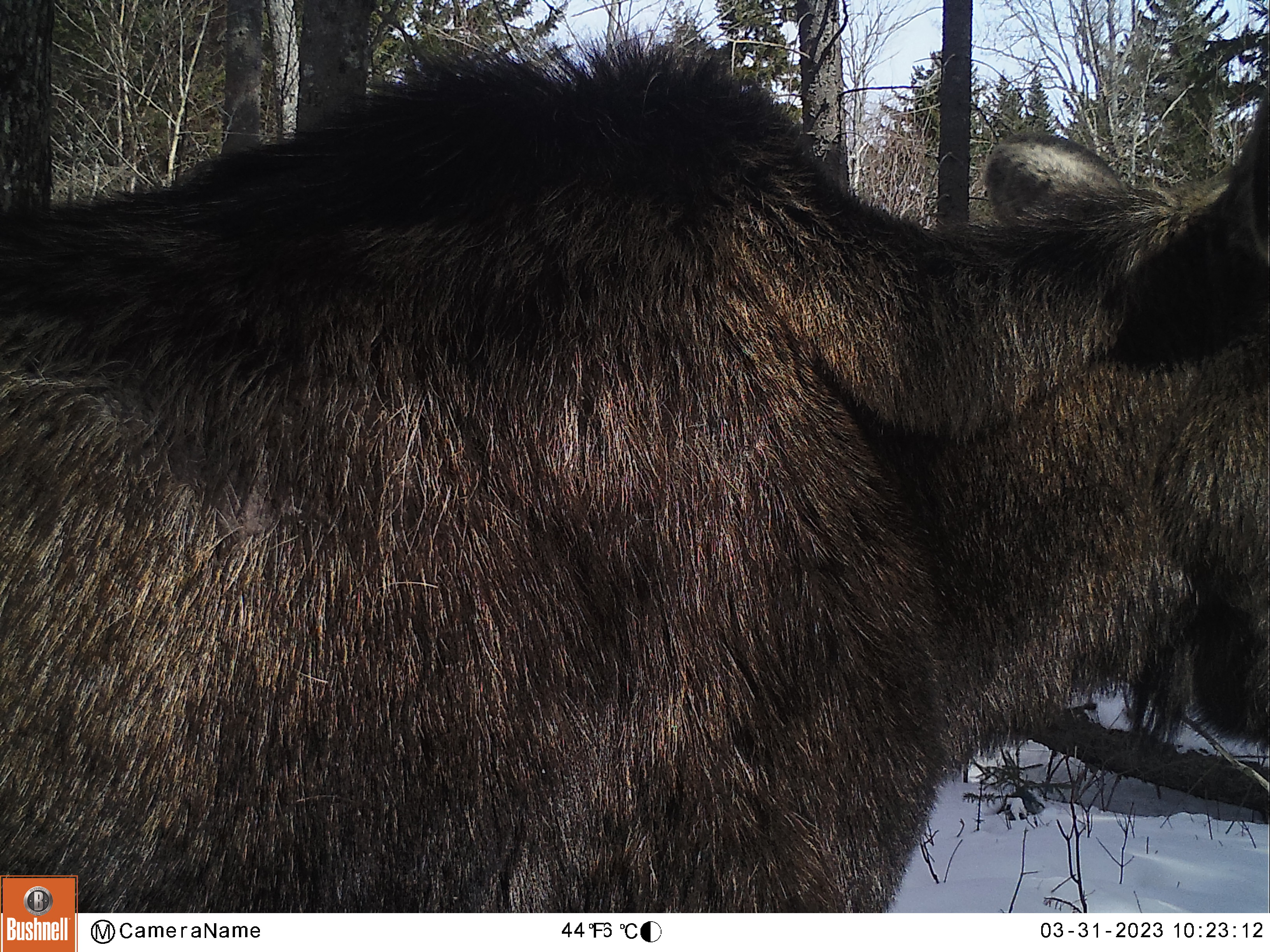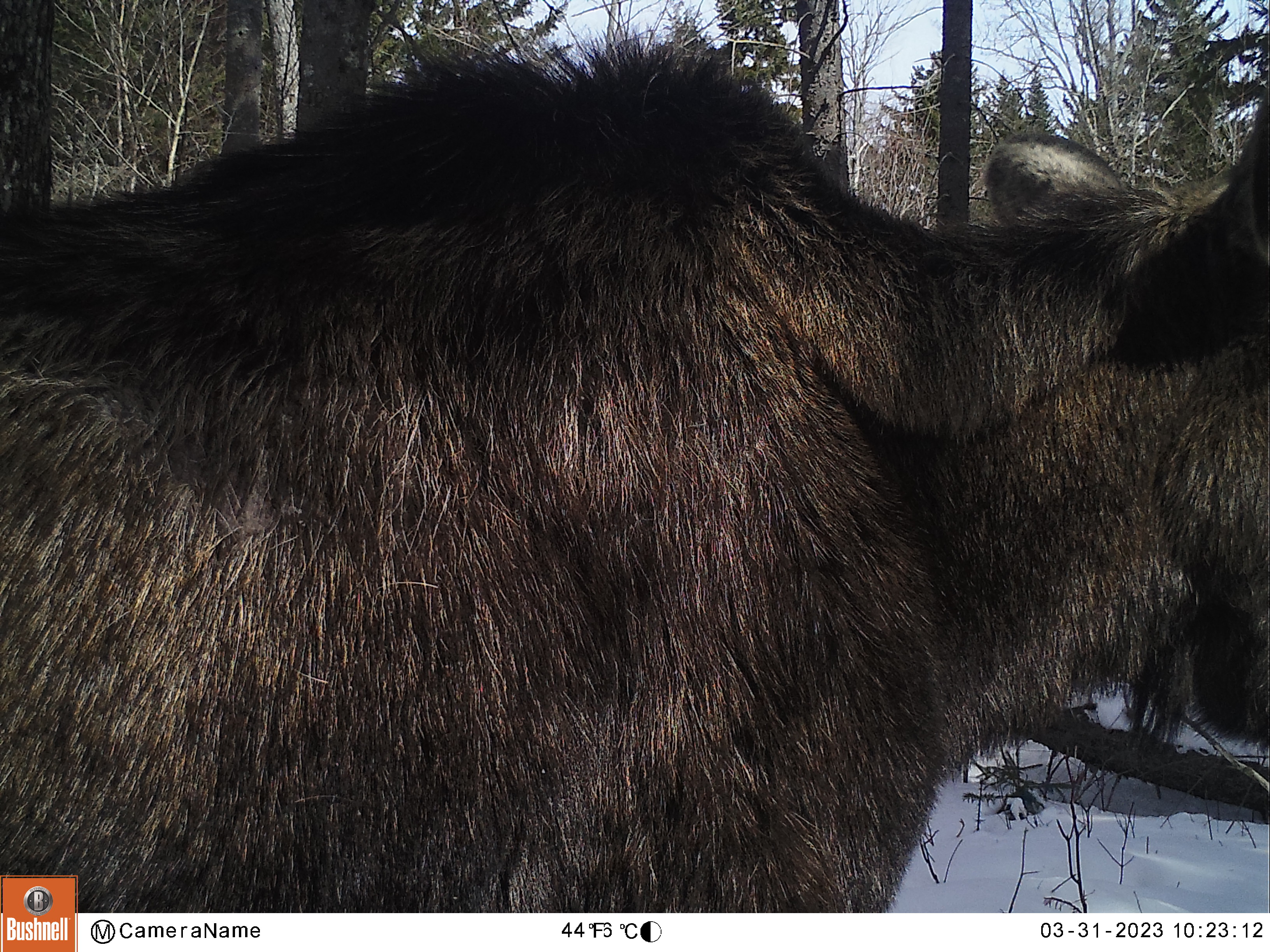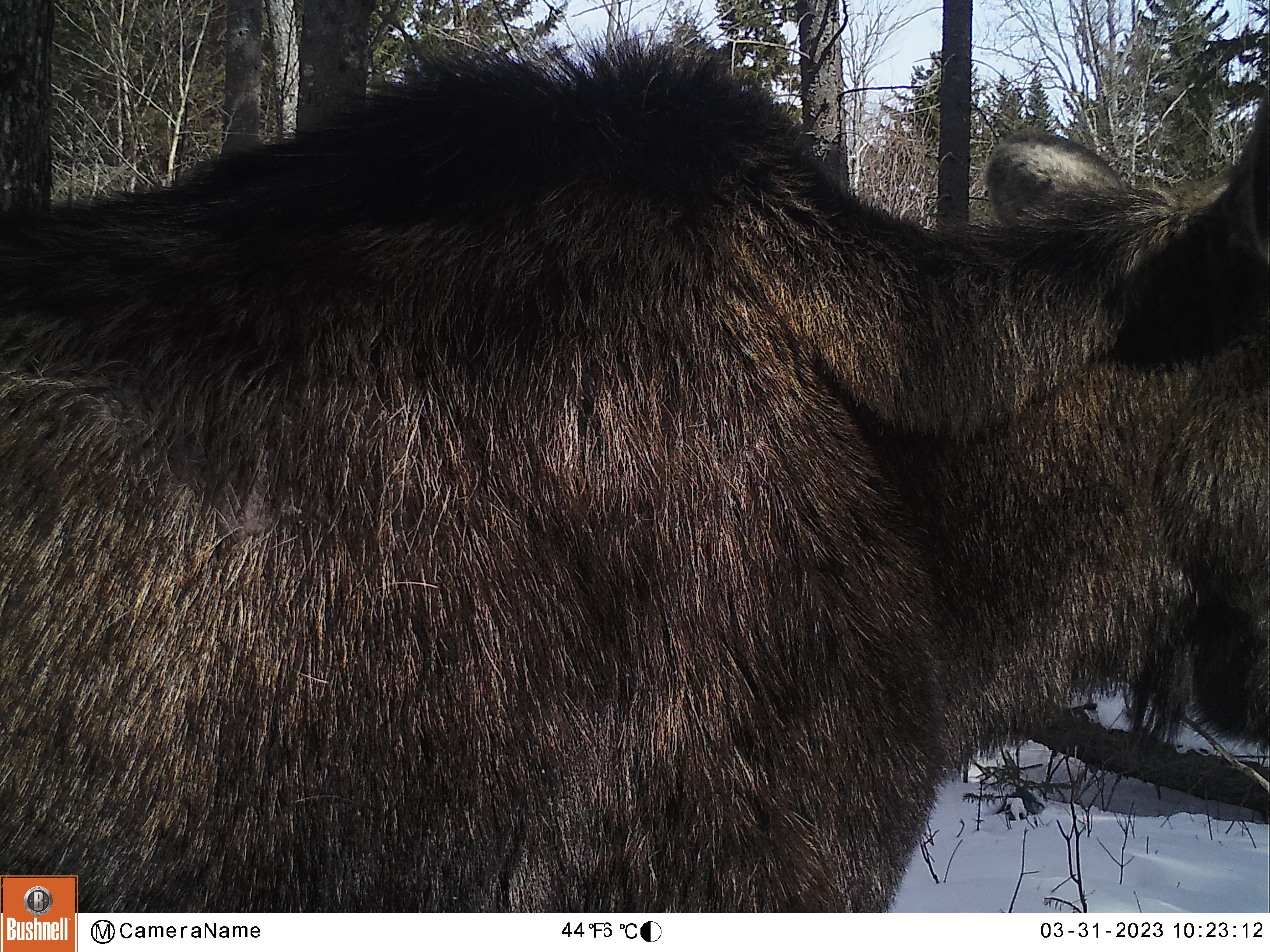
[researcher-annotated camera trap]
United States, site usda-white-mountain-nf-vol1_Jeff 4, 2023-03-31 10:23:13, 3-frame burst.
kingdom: Animalia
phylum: Chordata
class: Mammalia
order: Artiodactyla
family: Cervidae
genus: Alces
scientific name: Alces alces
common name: moose